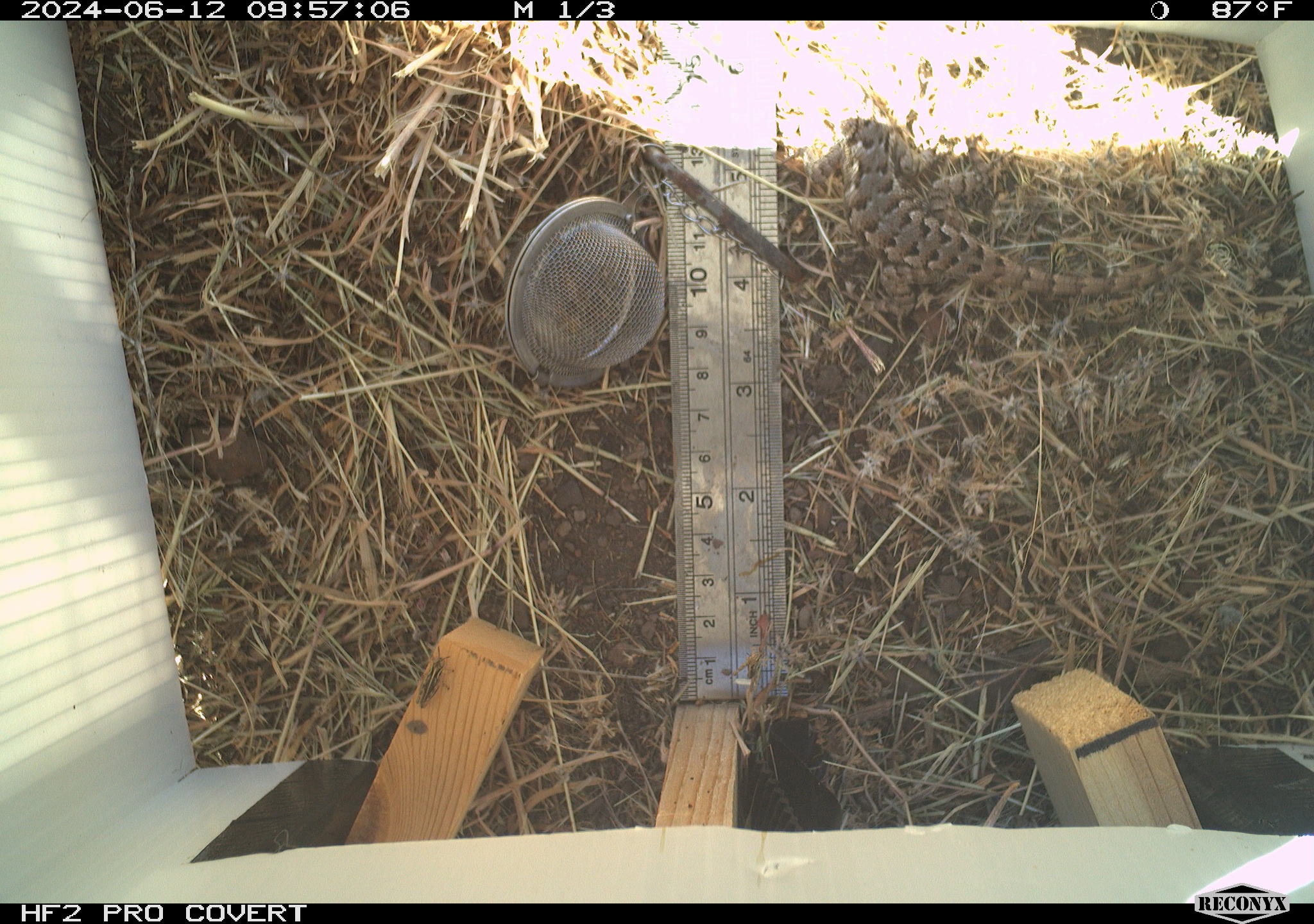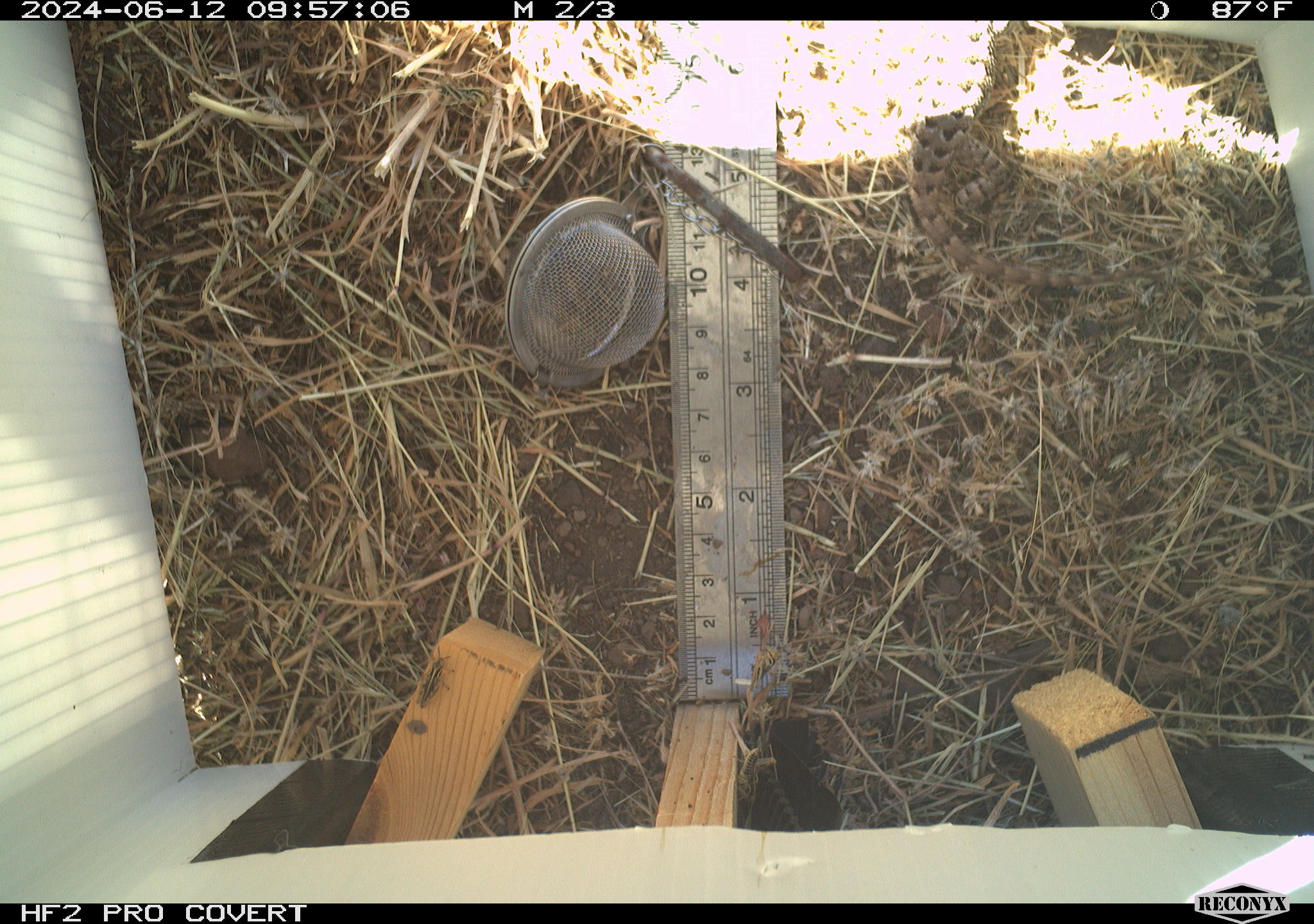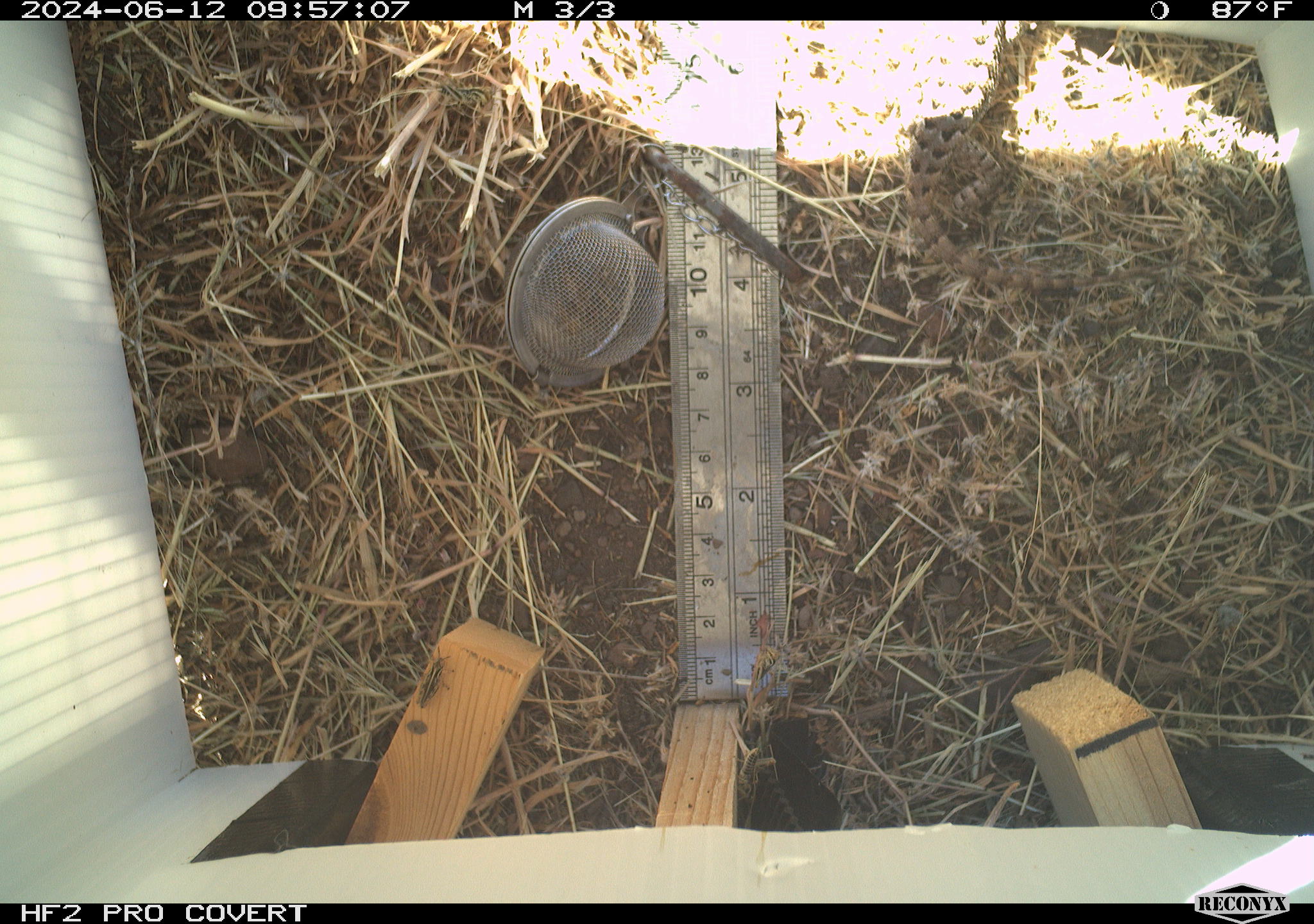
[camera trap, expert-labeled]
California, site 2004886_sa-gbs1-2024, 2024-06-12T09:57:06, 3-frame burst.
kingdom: Animalia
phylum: Arthropoda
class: Insecta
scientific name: Insecta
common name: insect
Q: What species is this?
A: Insect (Insecta).